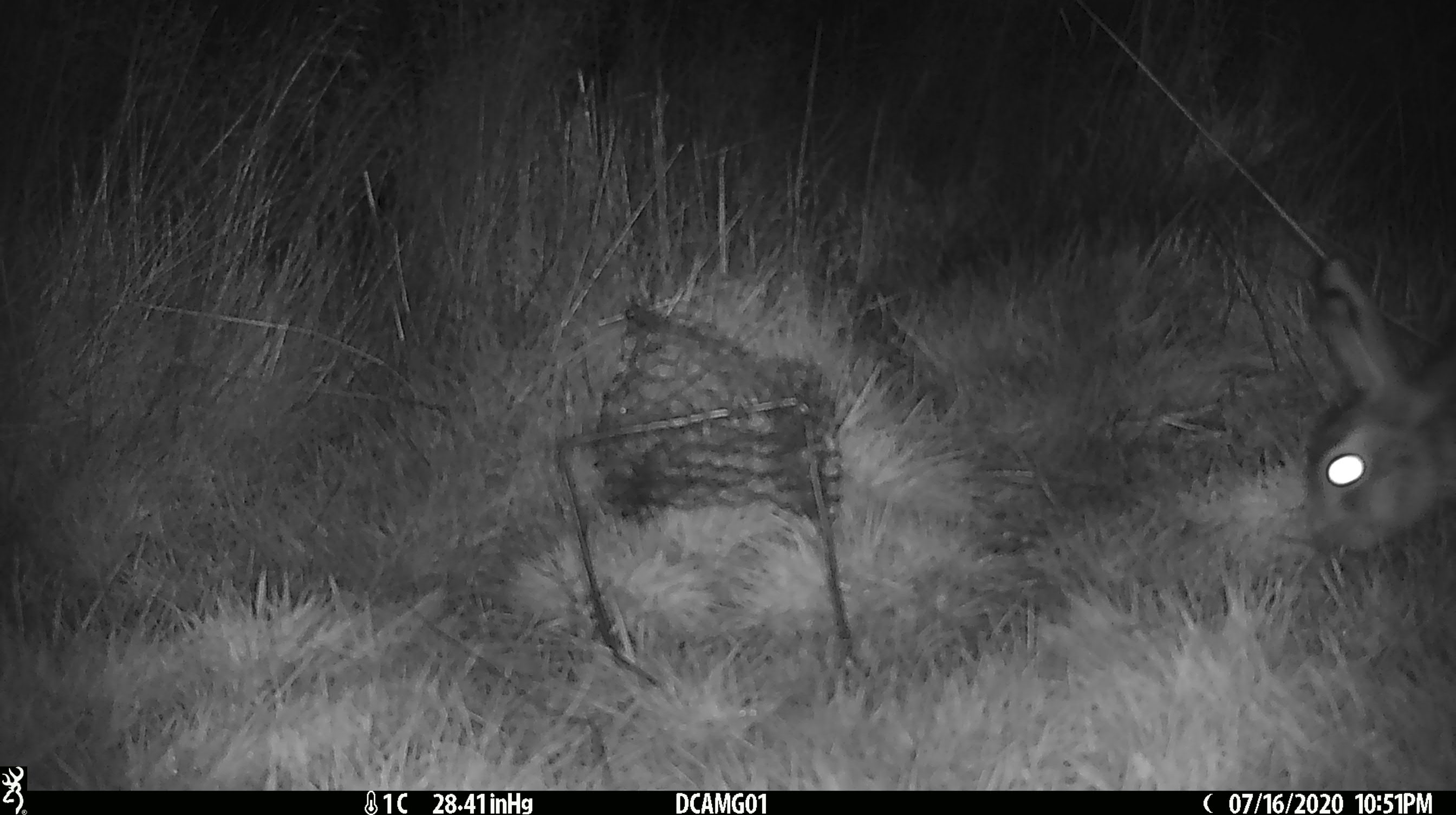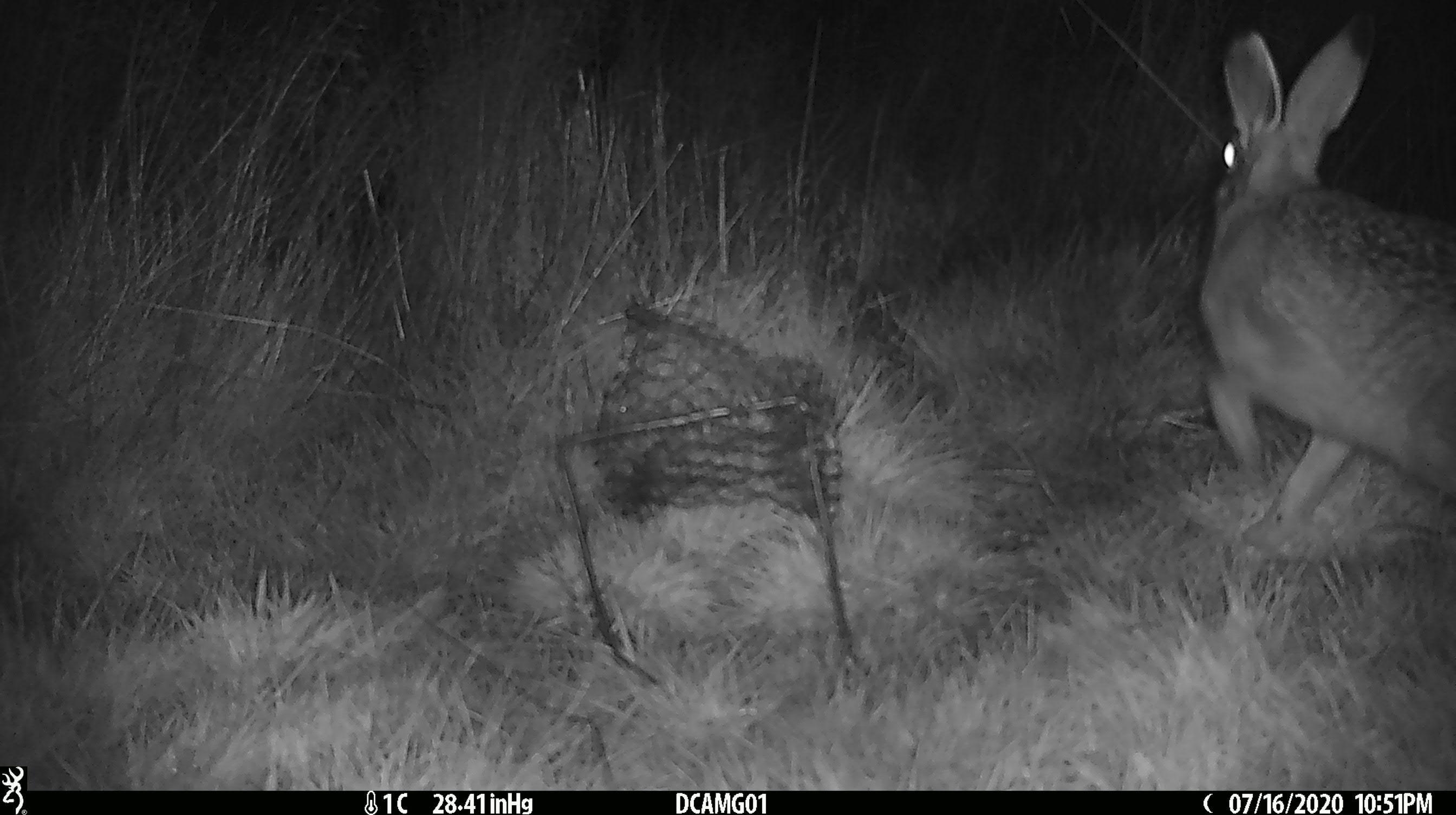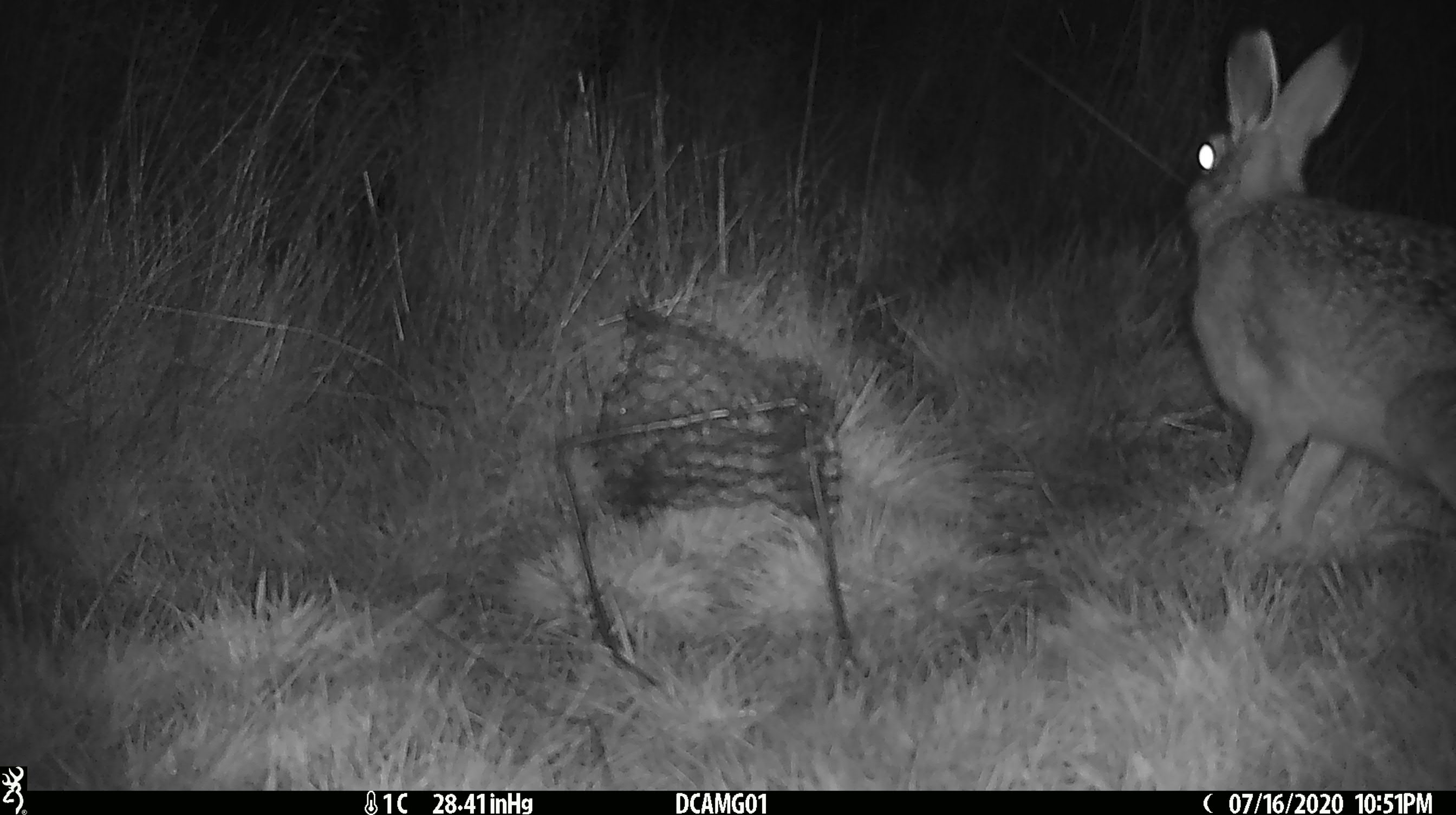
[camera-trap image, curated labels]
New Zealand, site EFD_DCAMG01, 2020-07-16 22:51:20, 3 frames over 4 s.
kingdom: Animalia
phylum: Chordata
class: Mammalia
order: Lagomorpha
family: Leporidae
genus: Lepus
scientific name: Lepus europaeus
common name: brown hare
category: hare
Hare (brown hare) (Lepus europaeus).